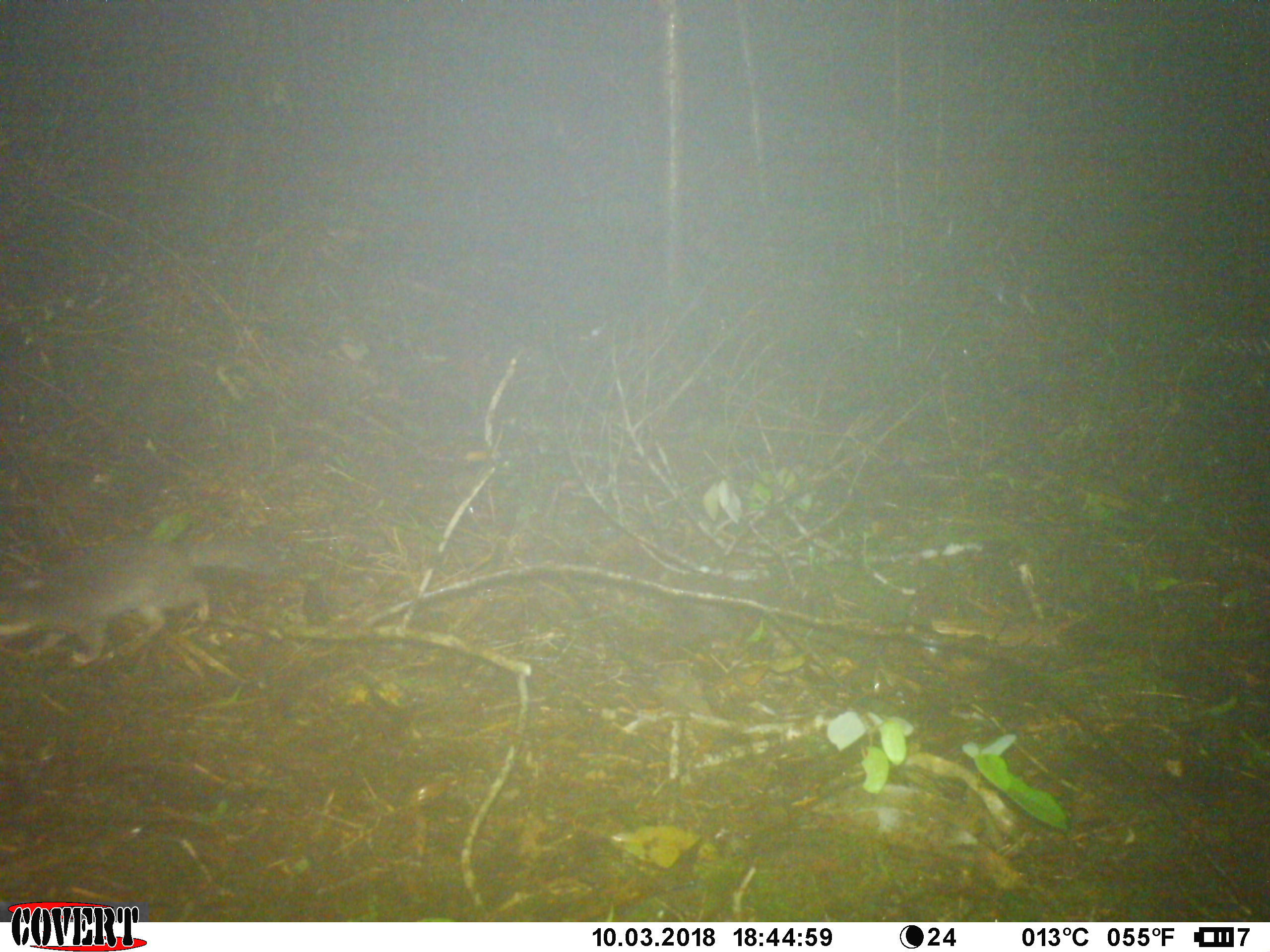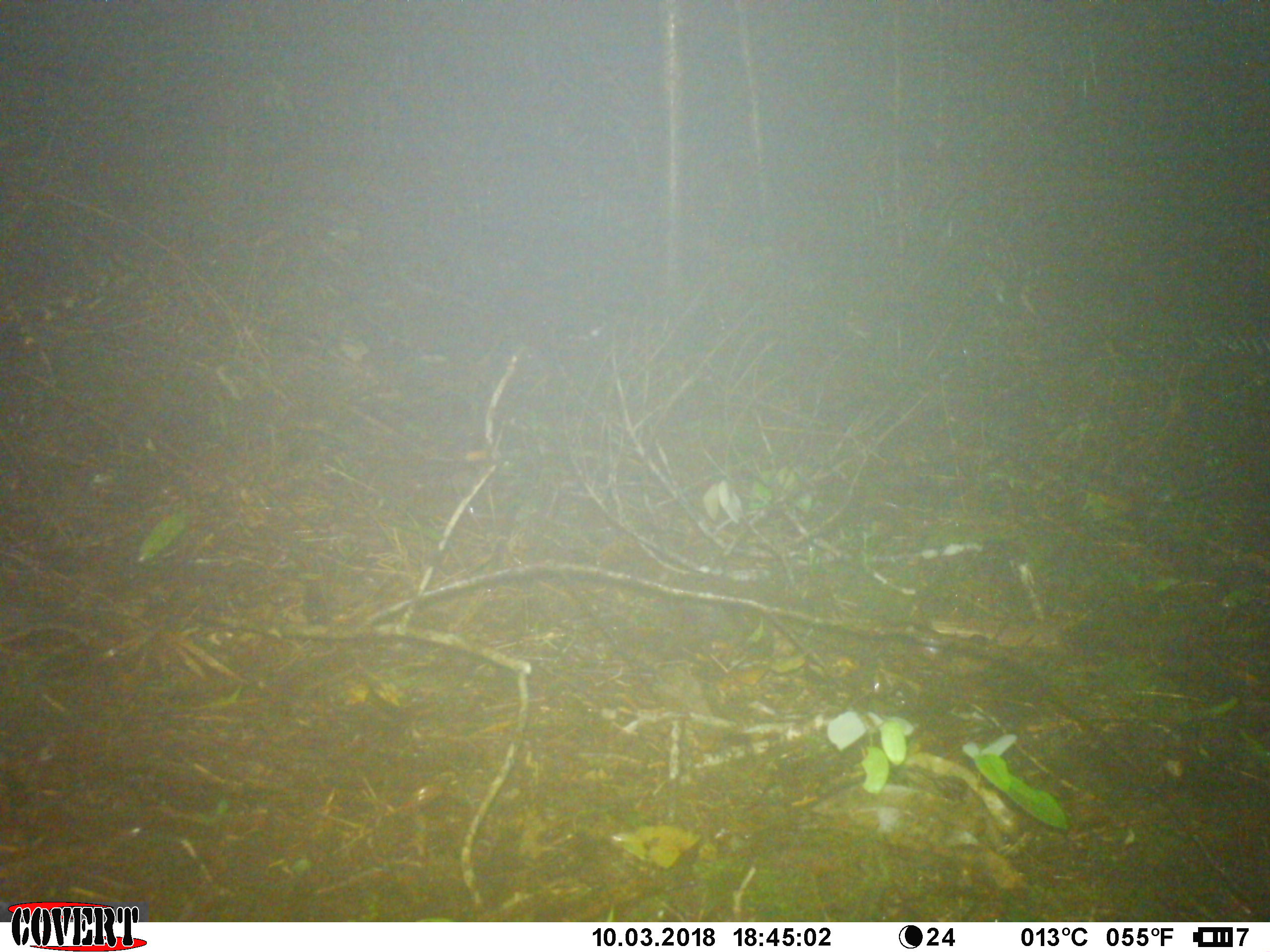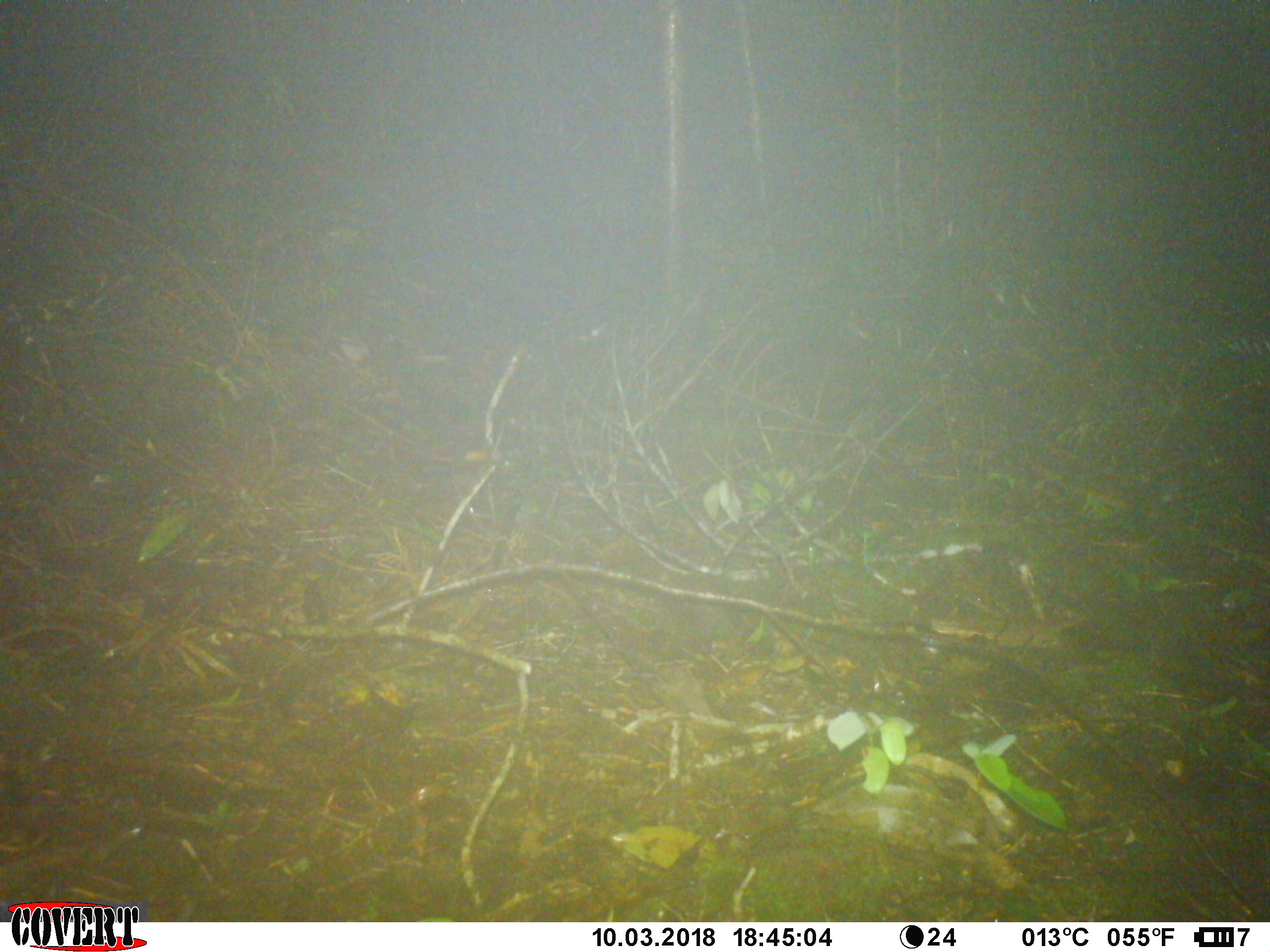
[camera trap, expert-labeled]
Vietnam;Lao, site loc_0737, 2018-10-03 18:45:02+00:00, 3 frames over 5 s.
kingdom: Animalia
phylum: Chordata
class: Mammalia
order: Carnivora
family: Mustelidae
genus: Melogale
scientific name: Melogale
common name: ferret badger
Ferret badger (Melogale). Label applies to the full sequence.